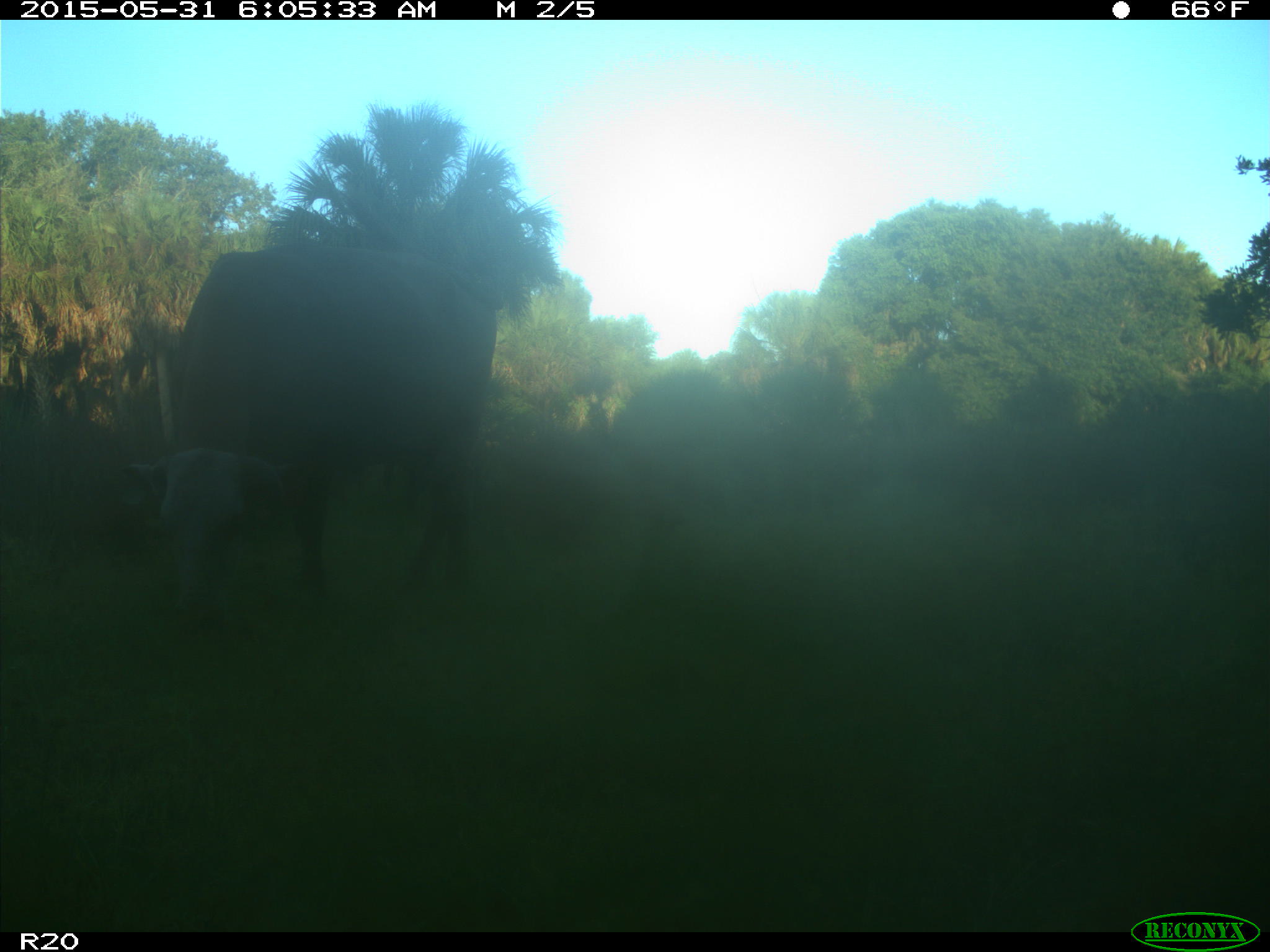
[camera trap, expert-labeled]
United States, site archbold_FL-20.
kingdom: Animalia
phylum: Chordata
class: Mammalia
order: Artiodactyla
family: Bovidae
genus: Bos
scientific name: Bos taurus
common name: domestic cow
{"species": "Bos taurus (domestic cow)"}